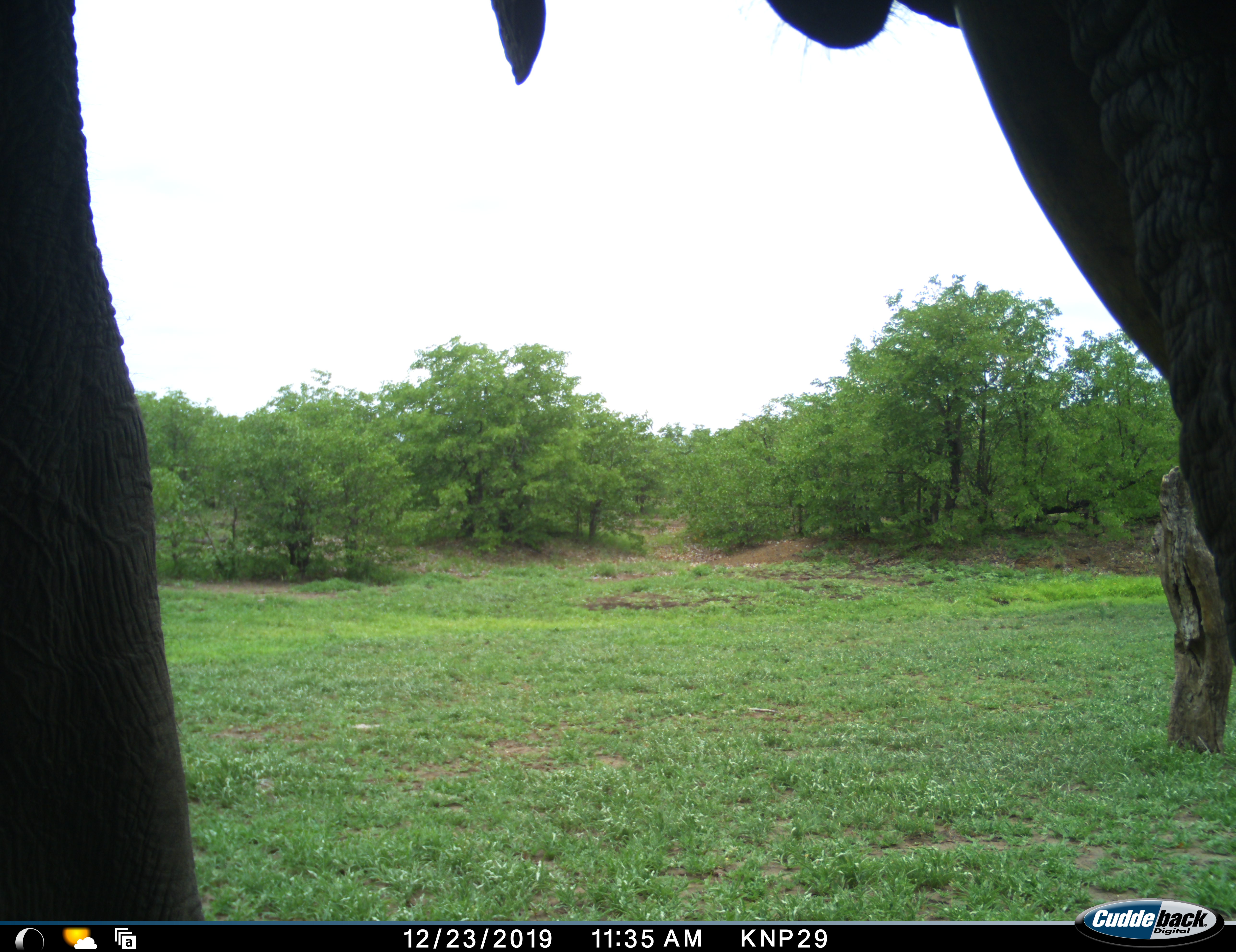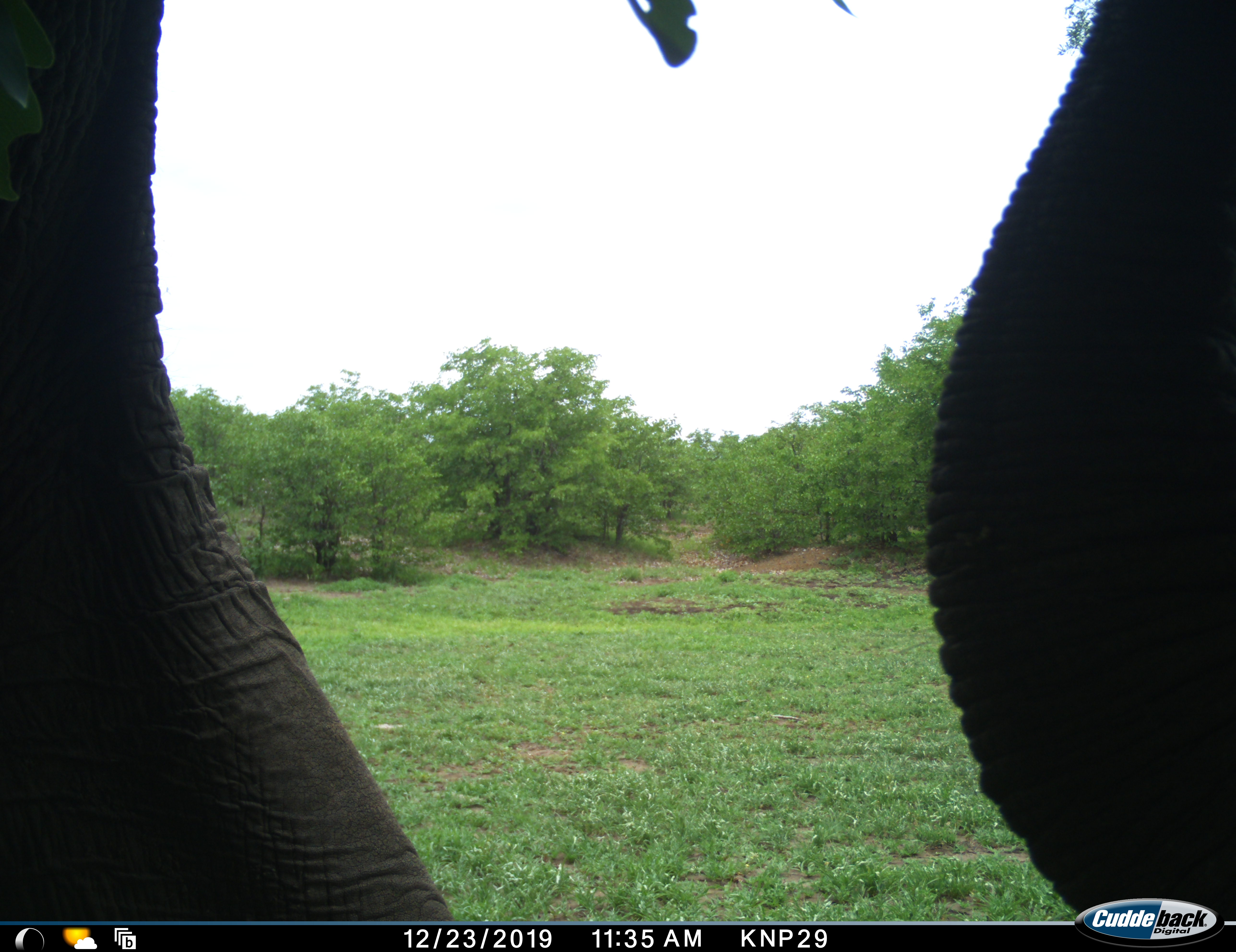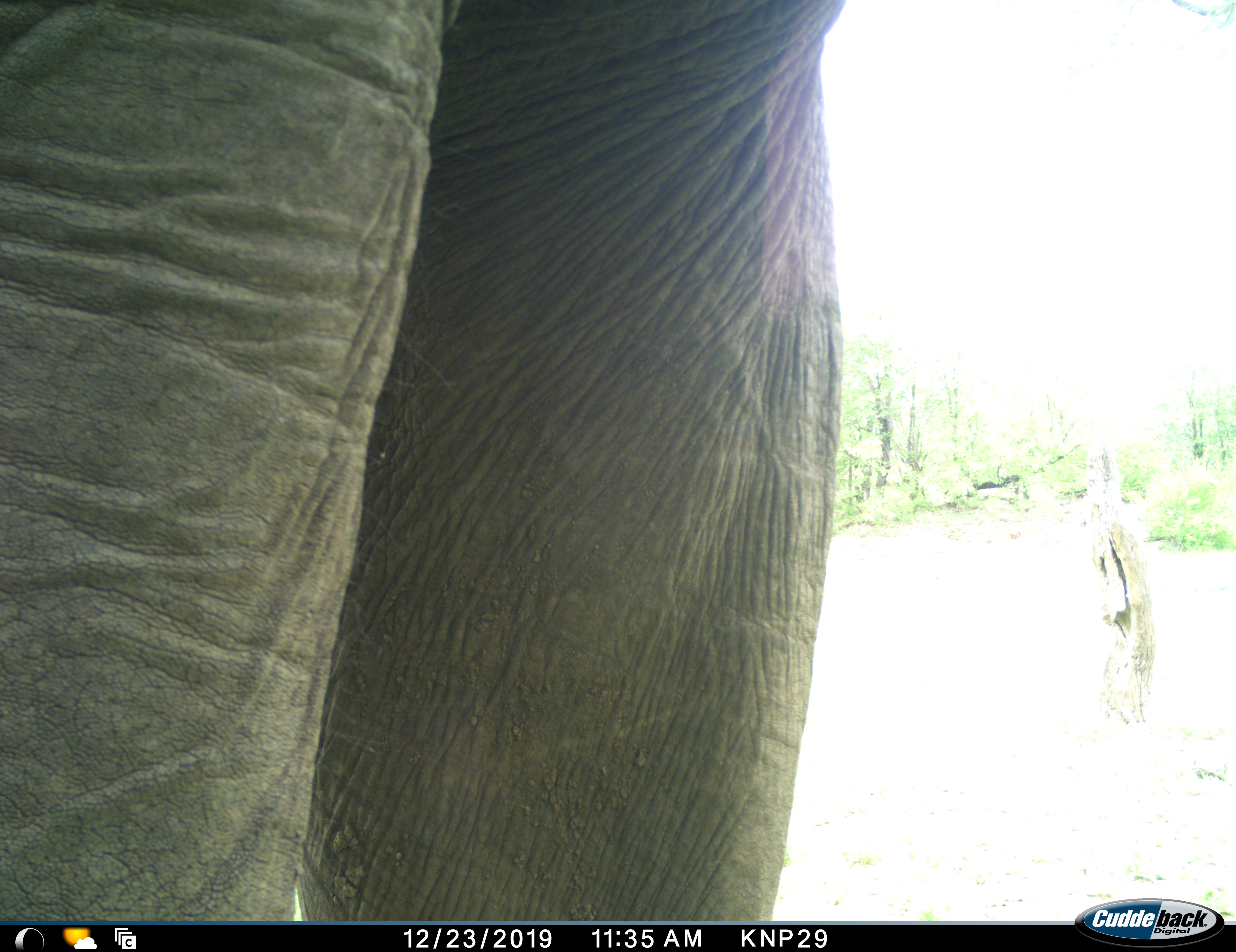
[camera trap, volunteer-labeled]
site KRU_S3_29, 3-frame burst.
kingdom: Animalia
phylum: Chordata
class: Mammalia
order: Proboscidea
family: Elephantidae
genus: Loxodonta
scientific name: Loxodonta africana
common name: african bush elephant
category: elephant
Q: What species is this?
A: Elephant (african bush elephant) (Loxodonta africana).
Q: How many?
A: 1.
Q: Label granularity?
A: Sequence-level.